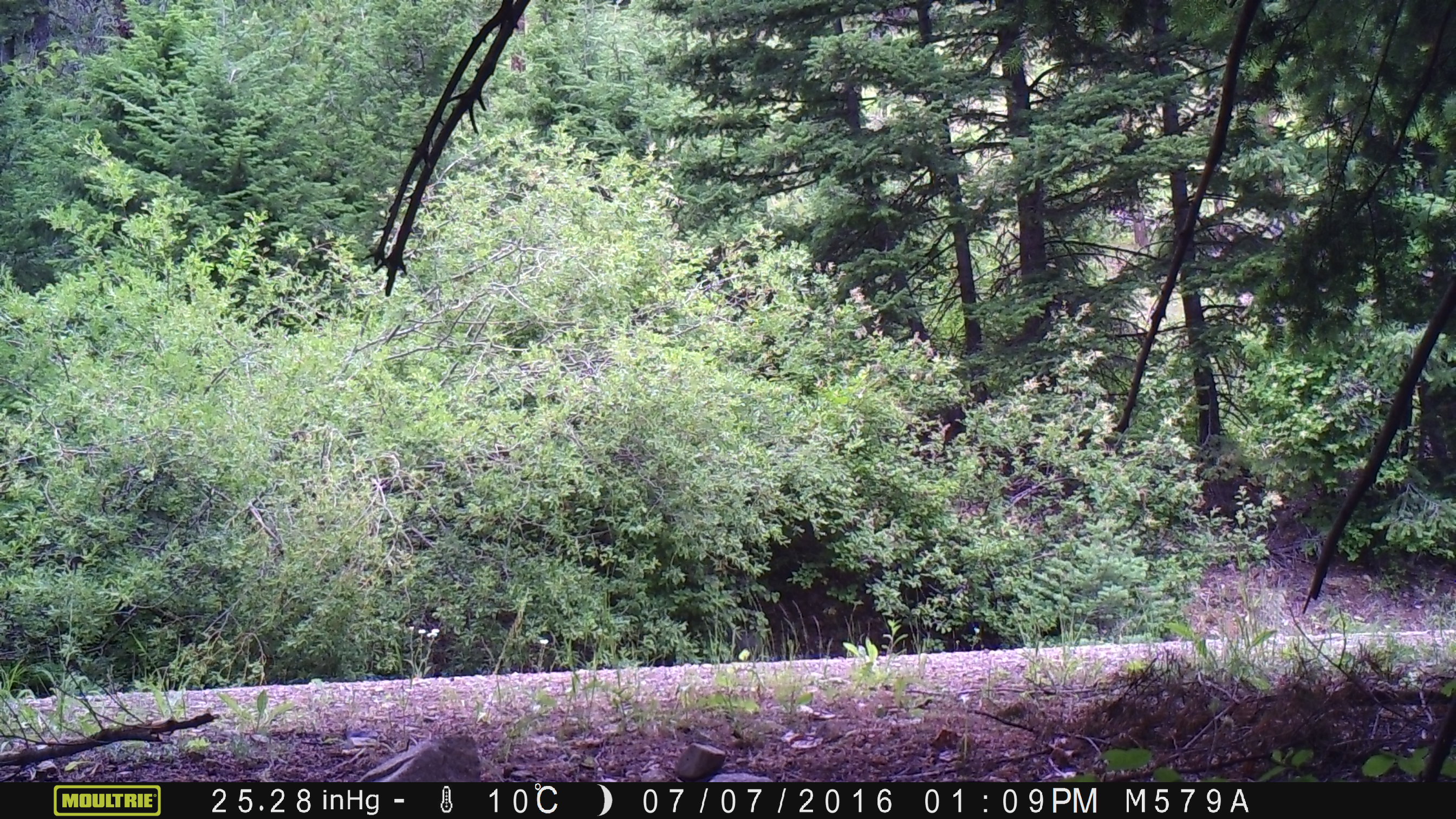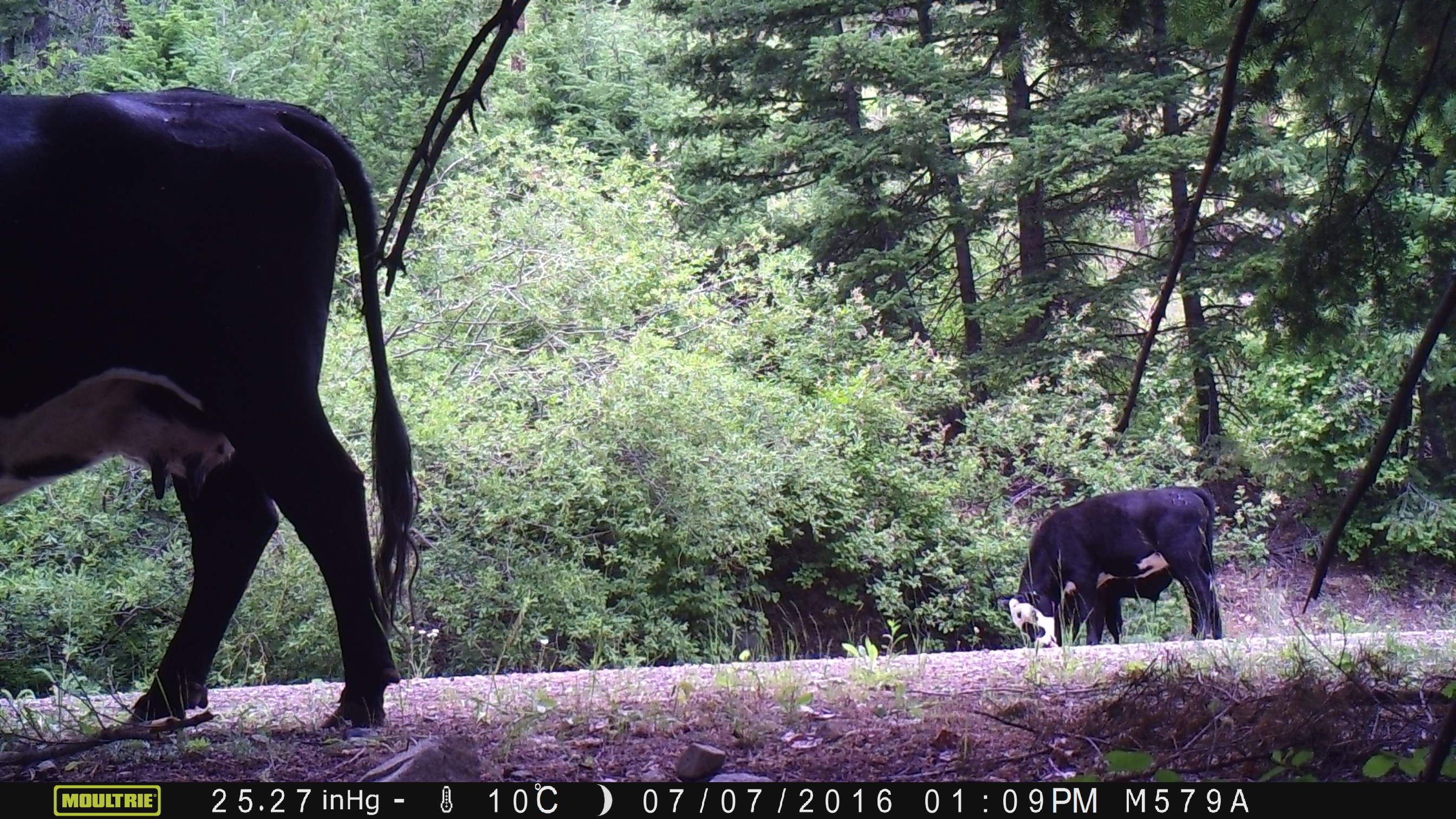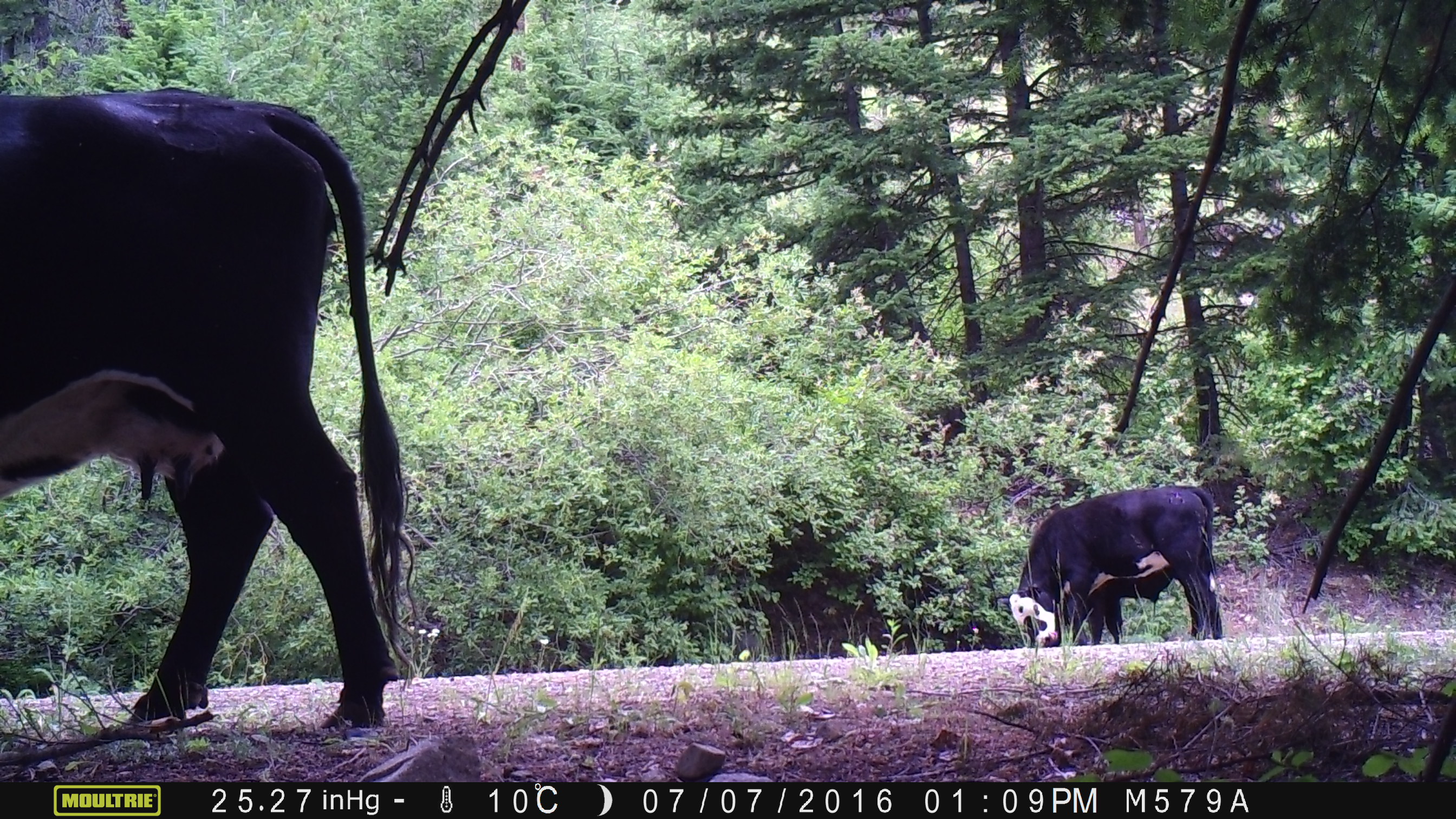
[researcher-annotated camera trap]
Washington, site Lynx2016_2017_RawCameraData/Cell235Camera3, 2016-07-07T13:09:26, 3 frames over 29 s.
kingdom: Animalia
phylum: Chordata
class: Mammalia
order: Artiodactyla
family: Bovidae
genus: Bos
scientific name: Bos taurus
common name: domestic cattle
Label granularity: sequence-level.